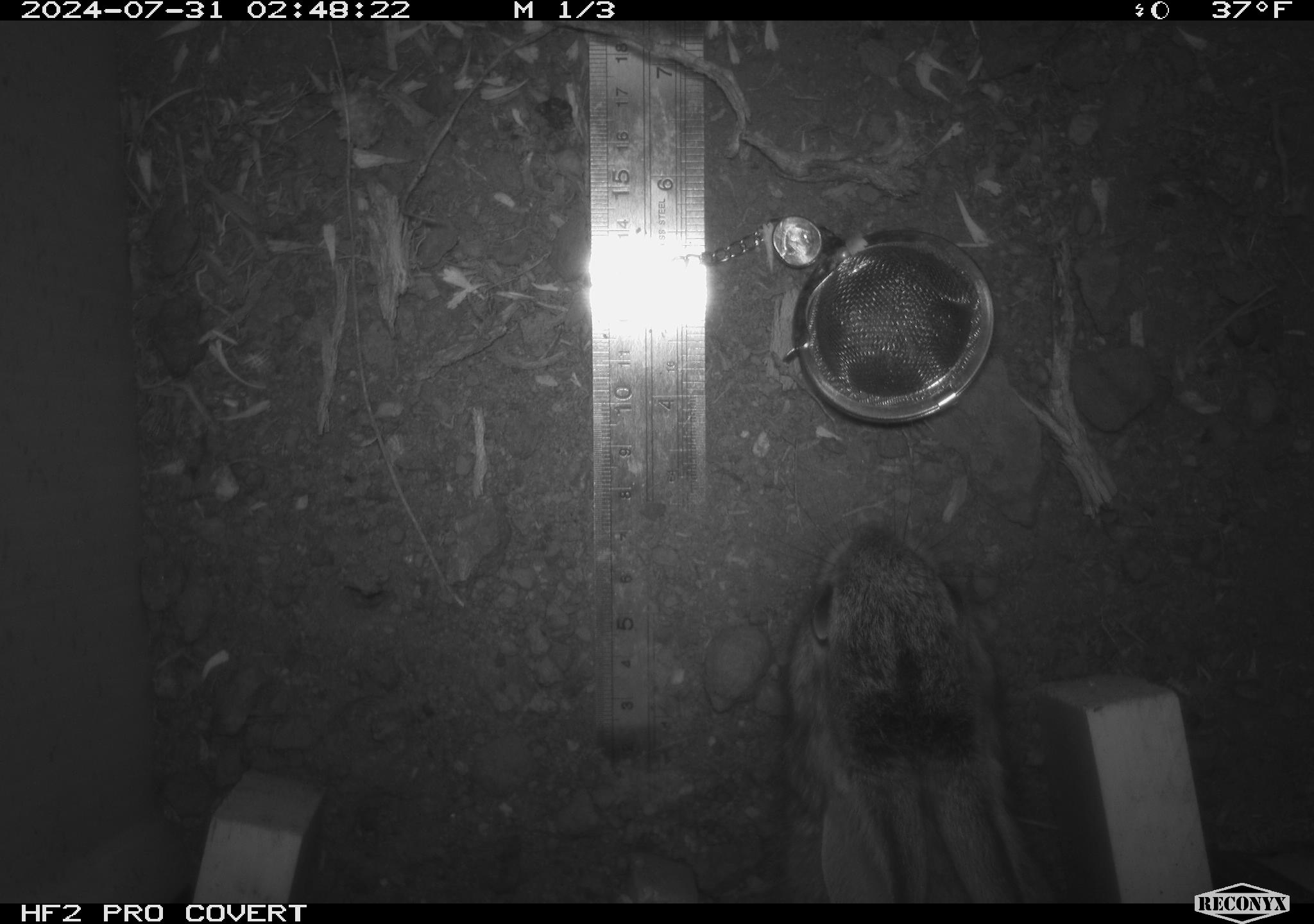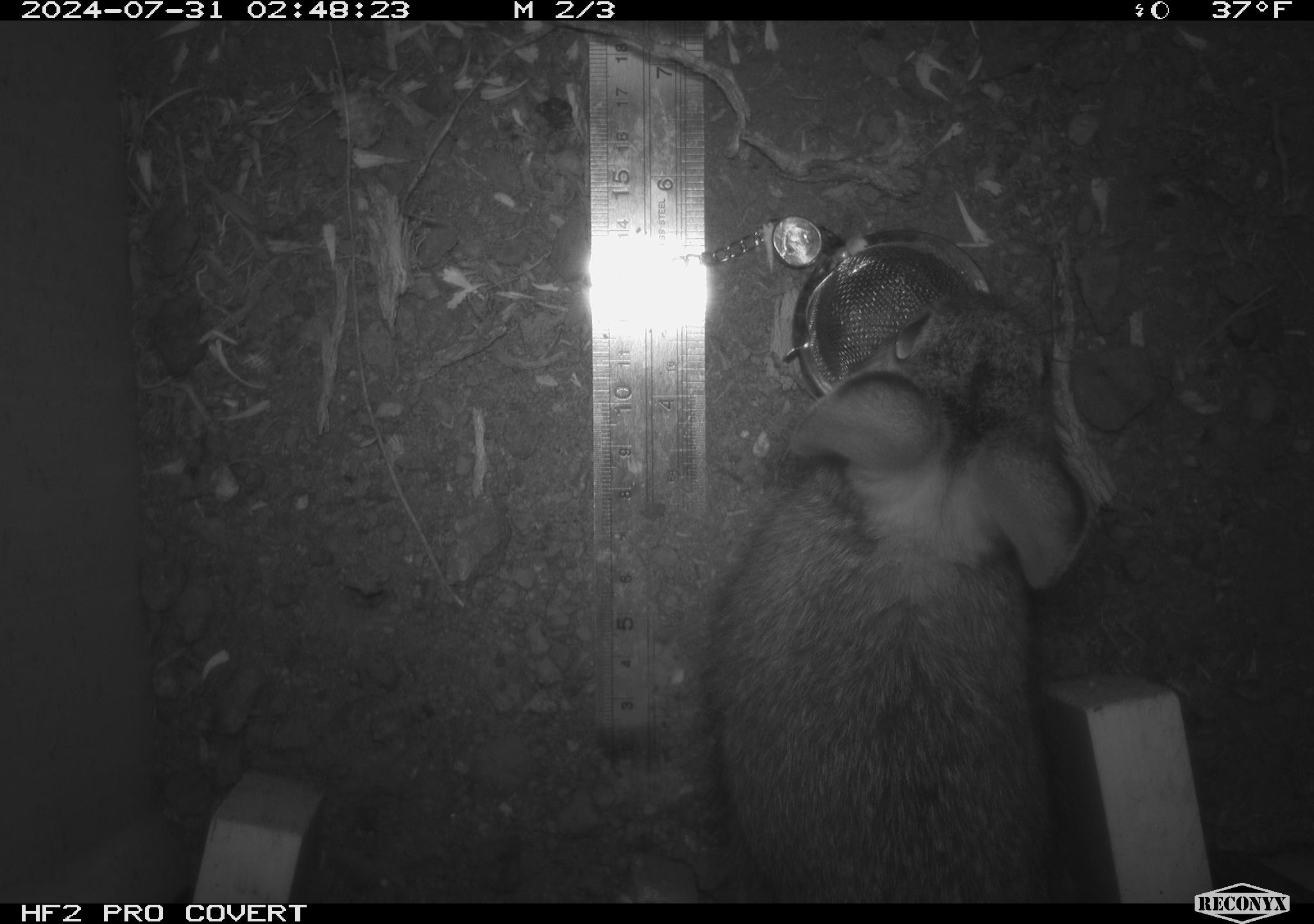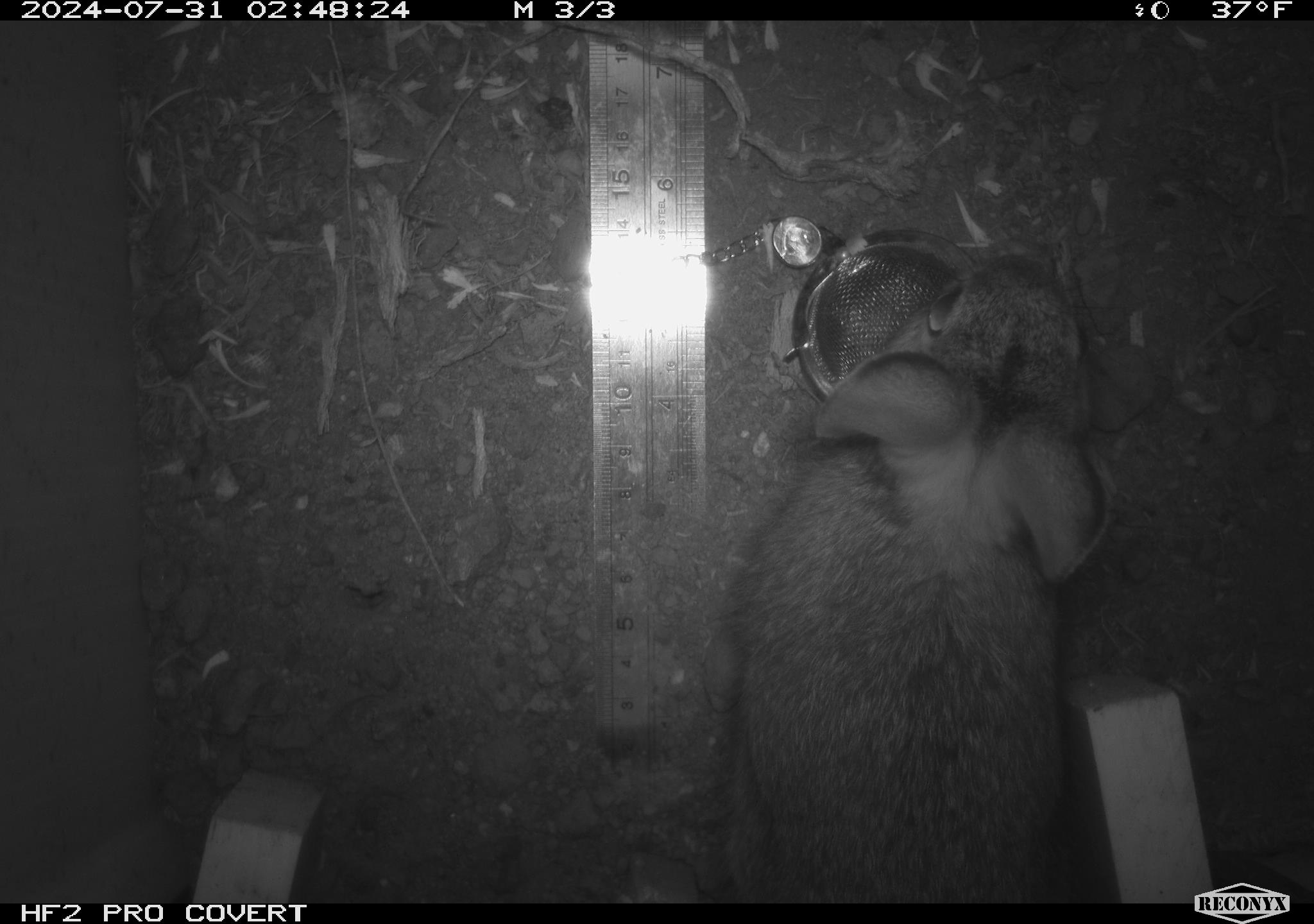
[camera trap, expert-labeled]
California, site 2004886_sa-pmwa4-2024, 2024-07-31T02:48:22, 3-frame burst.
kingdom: Animalia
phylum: Chordata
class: Mammalia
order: Lagomorpha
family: Leporidae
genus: Sylvilagus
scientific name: Sylvilagus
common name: cottontail rabbits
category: sylvilagus species